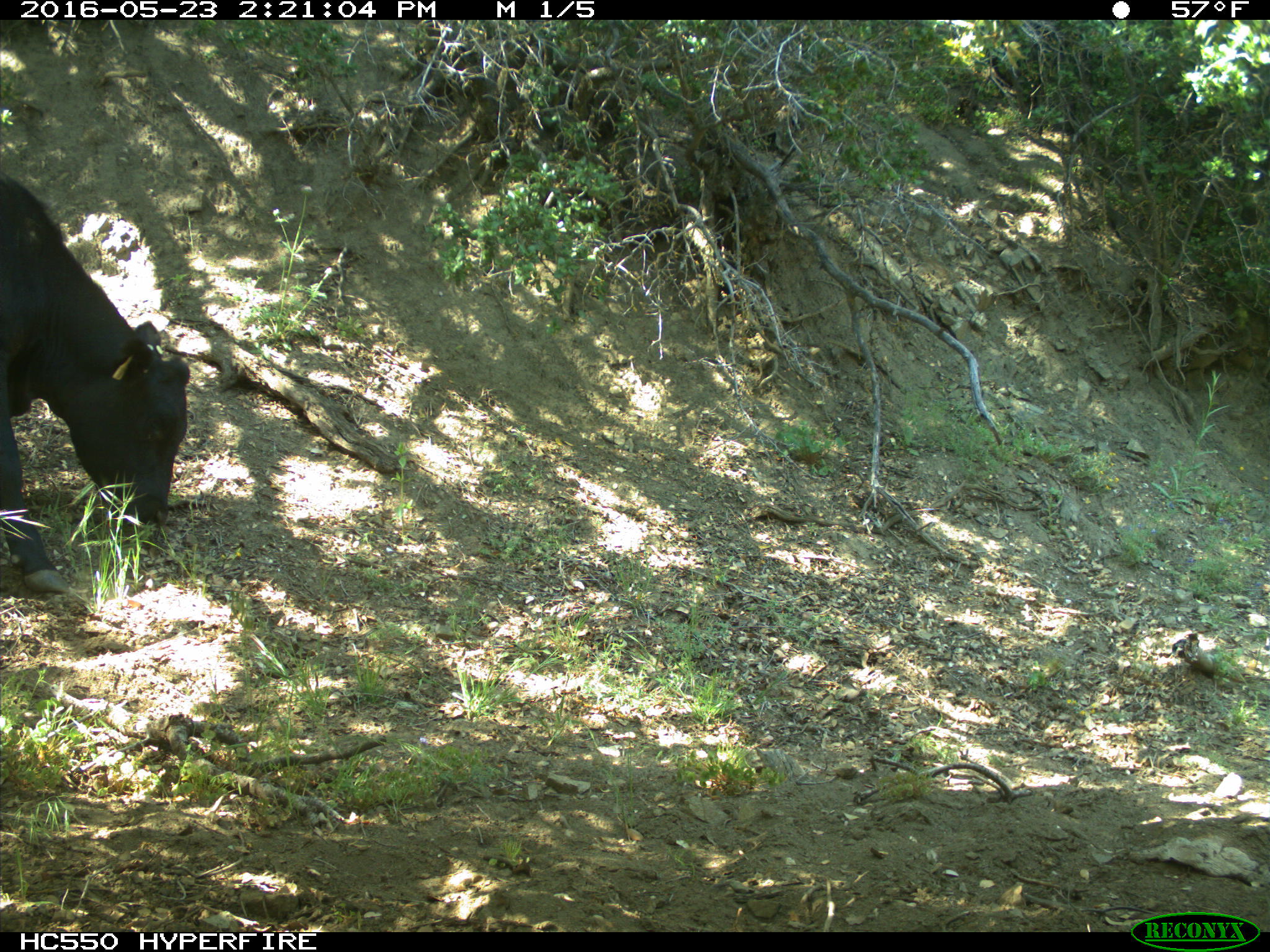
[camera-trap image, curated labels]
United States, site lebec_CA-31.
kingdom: Animalia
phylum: Chordata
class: Mammalia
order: Artiodactyla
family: Bovidae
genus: Bos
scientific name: Bos taurus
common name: domestic cow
Bos taurus (domestic cow).